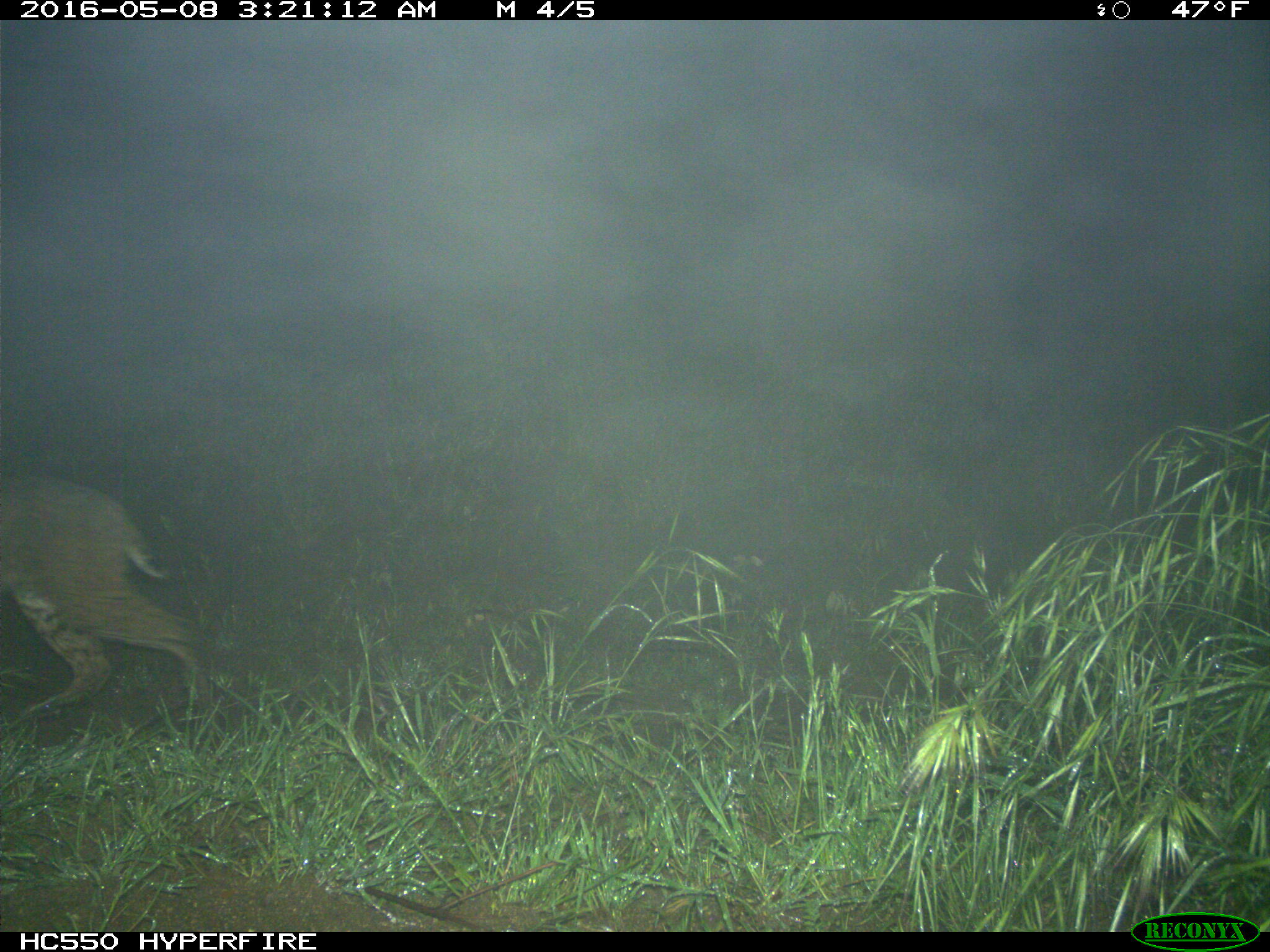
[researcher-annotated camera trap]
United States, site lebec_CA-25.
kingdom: Animalia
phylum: Chordata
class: Mammalia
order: Carnivora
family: Felidae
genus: Lynx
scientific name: Lynx rufus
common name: bobcat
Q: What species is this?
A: Lynx rufus (bobcat).